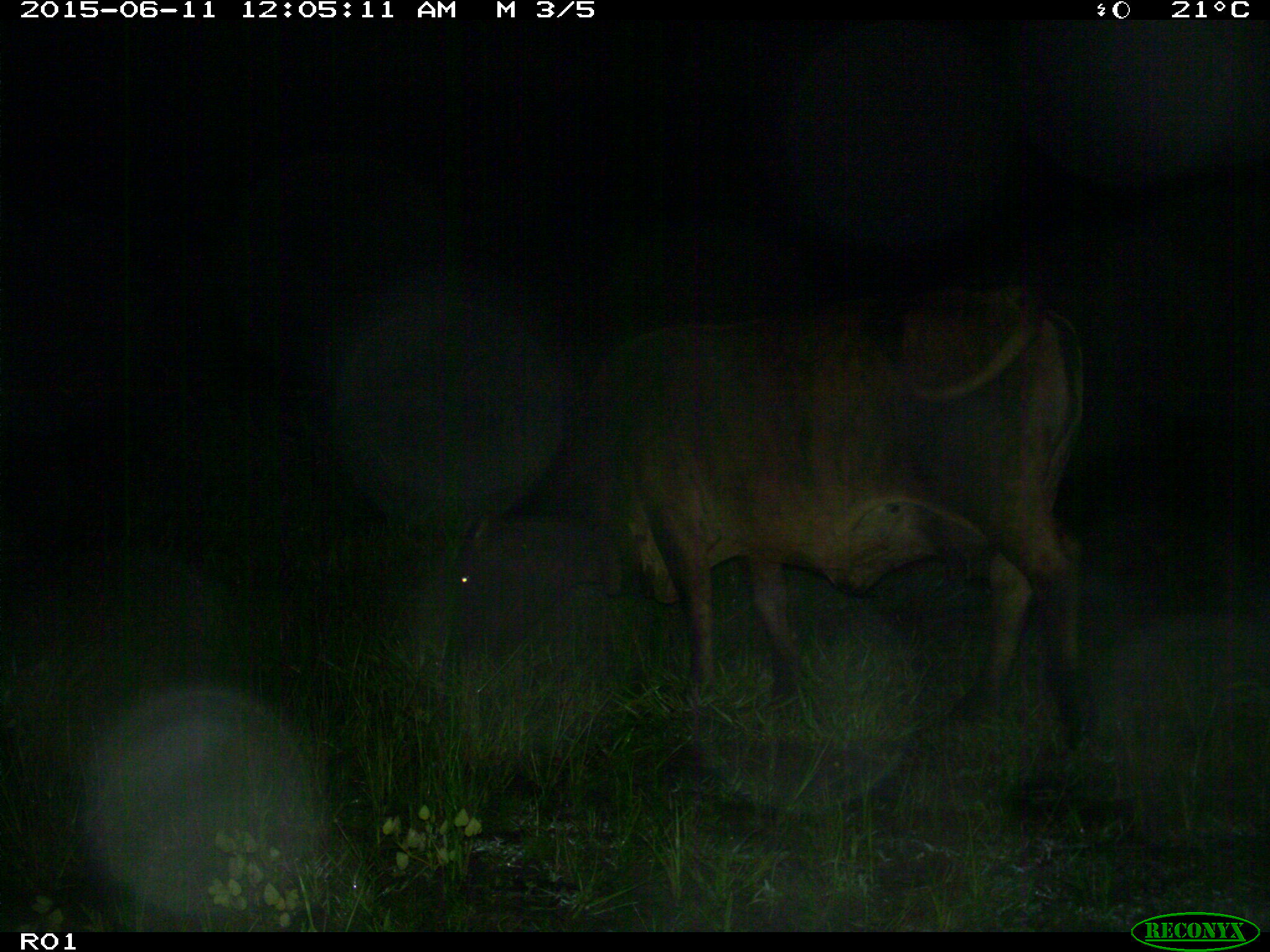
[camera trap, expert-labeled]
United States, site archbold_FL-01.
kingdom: Animalia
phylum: Chordata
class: Mammalia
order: Artiodactyla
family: Bovidae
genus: Bos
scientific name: Bos taurus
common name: domestic cow